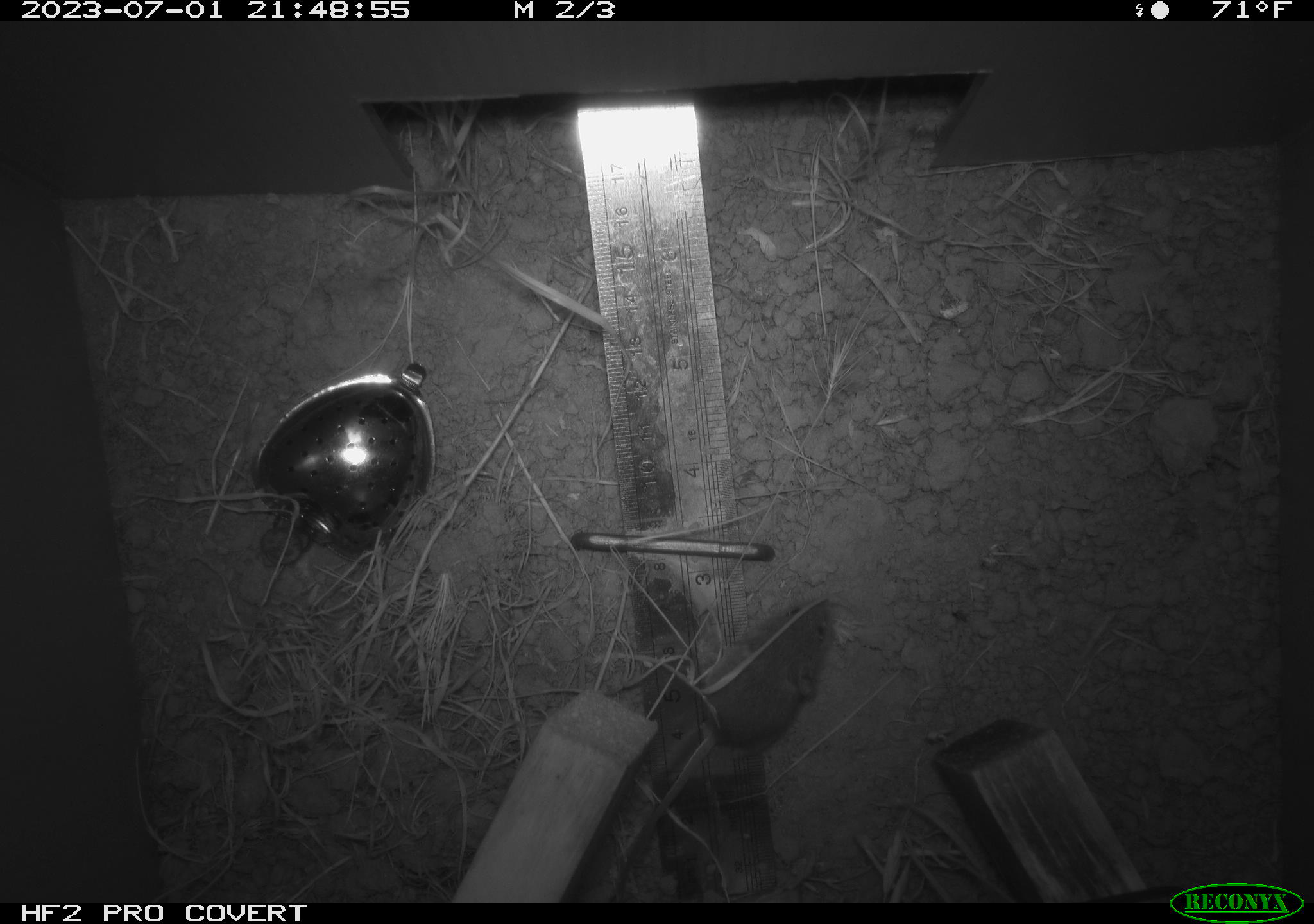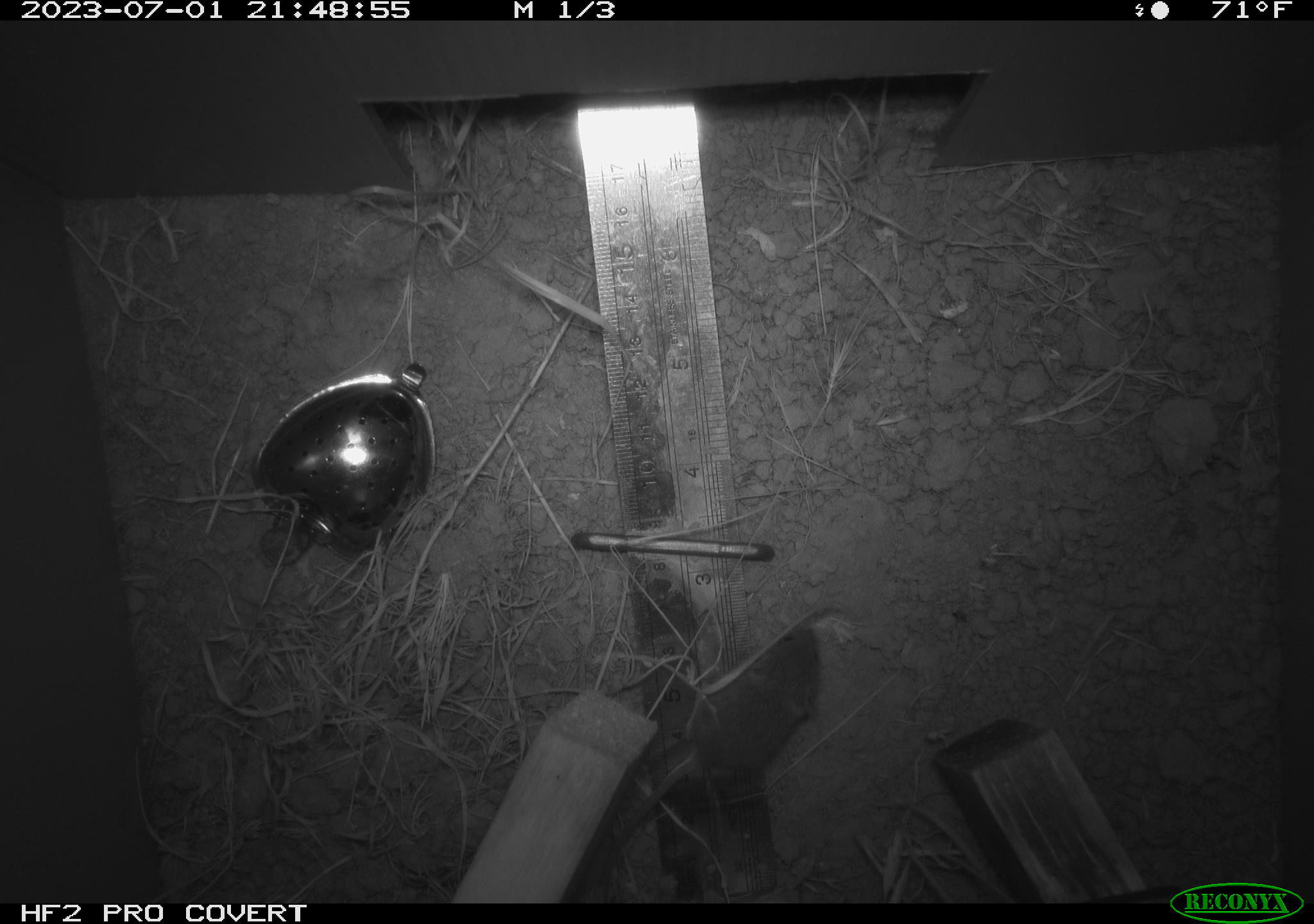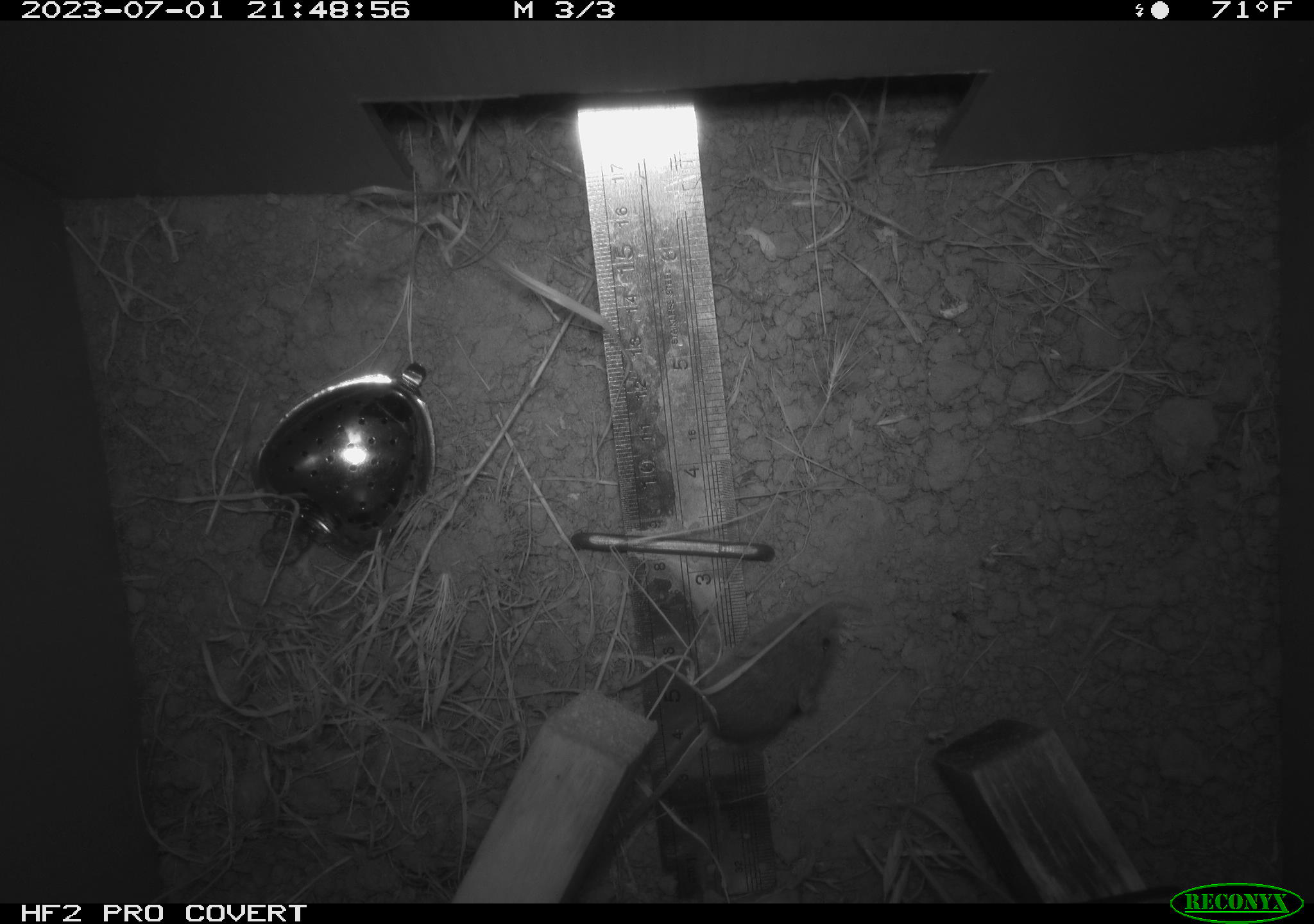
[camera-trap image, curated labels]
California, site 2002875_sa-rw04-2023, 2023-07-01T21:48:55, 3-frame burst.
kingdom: Animalia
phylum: Chordata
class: Mammalia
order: Rodentia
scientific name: Rodentia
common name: mouse species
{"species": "mouse species (Rodentia)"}